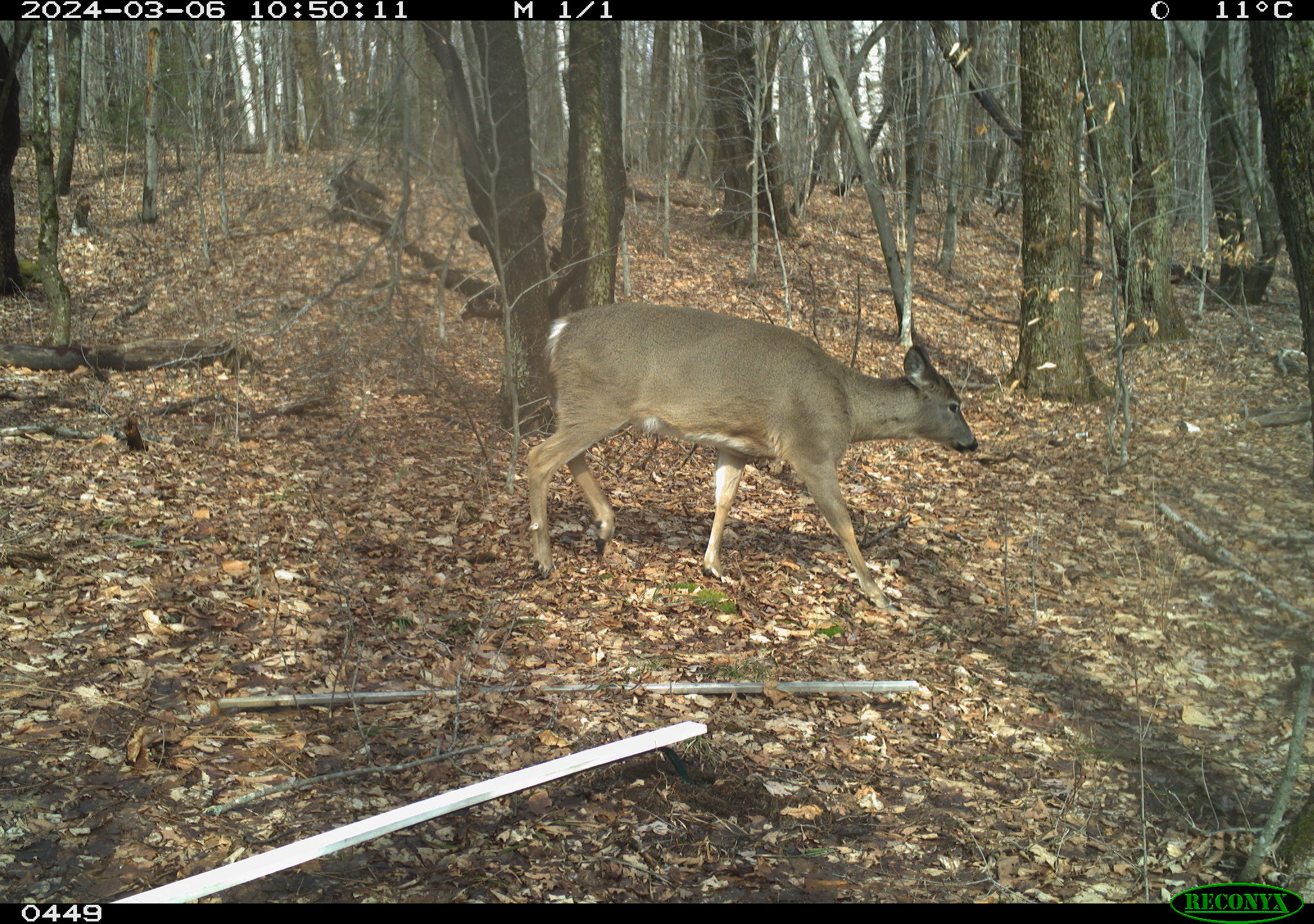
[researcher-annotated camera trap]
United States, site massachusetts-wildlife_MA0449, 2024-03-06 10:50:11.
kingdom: Animalia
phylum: Chordata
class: Mammalia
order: Artiodactyla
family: Cervidae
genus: Odocoileus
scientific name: Odocoileus virginianus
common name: white-tailed deer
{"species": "white-tailed deer (Odocoileus virginianus)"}